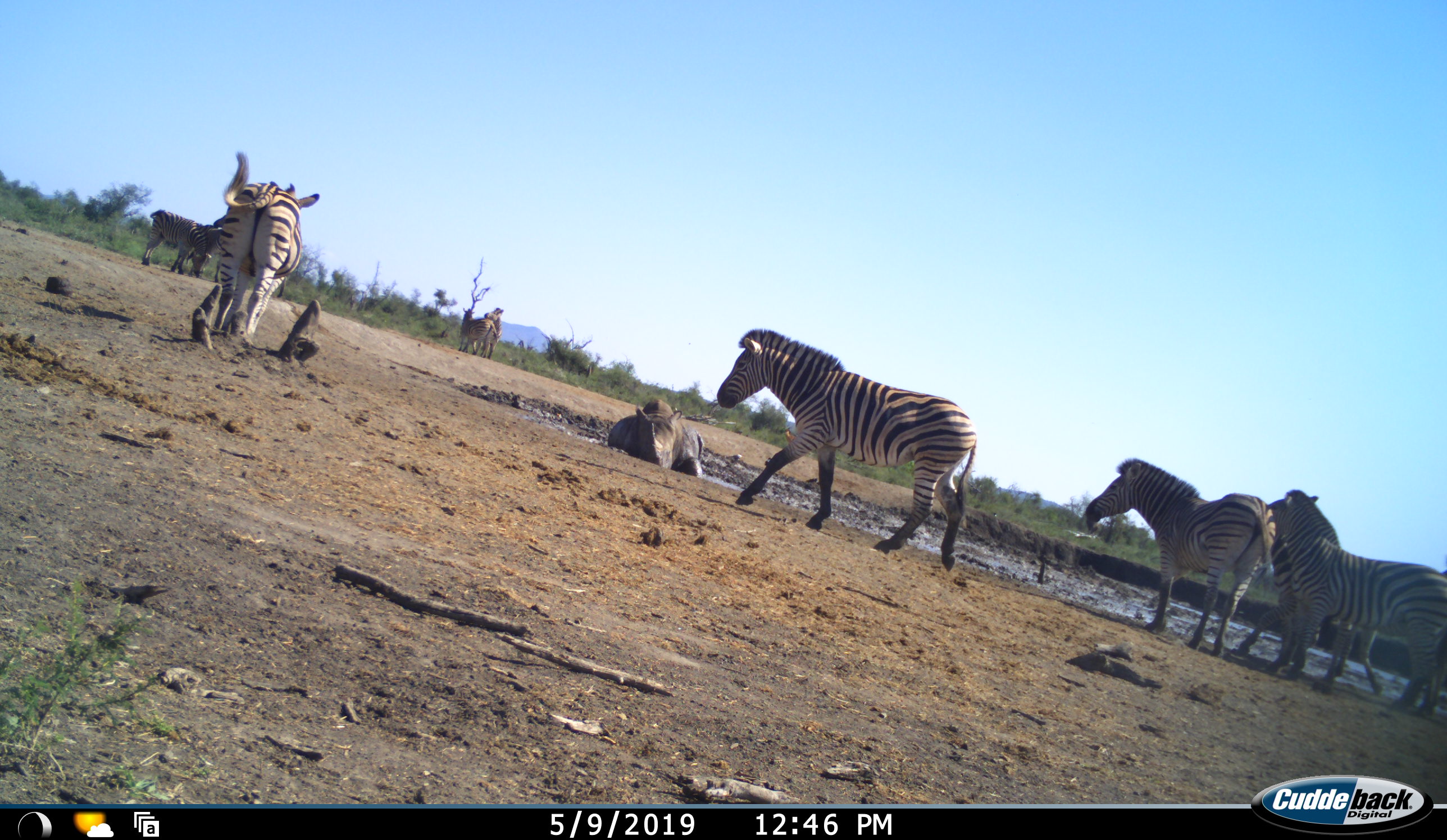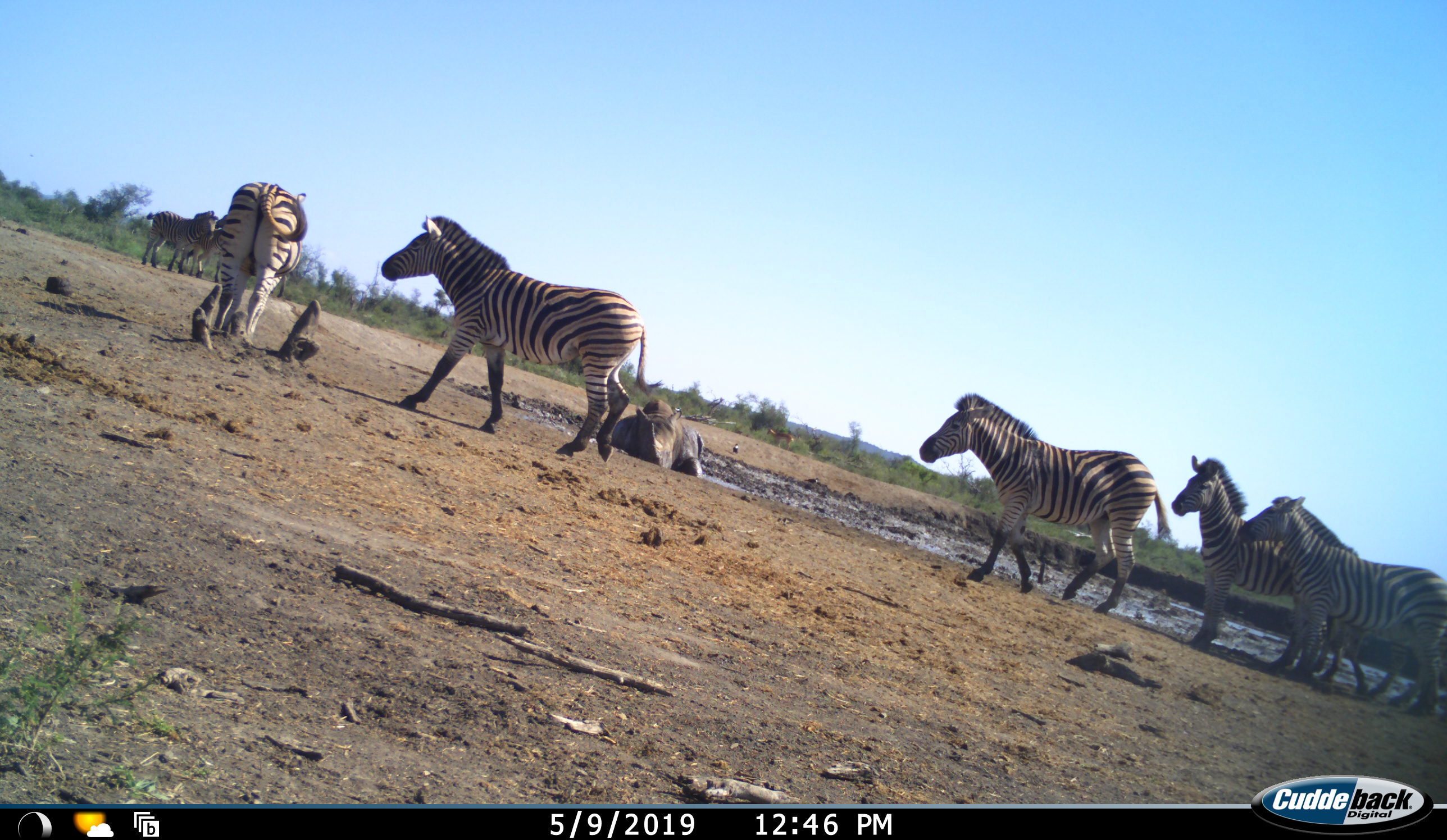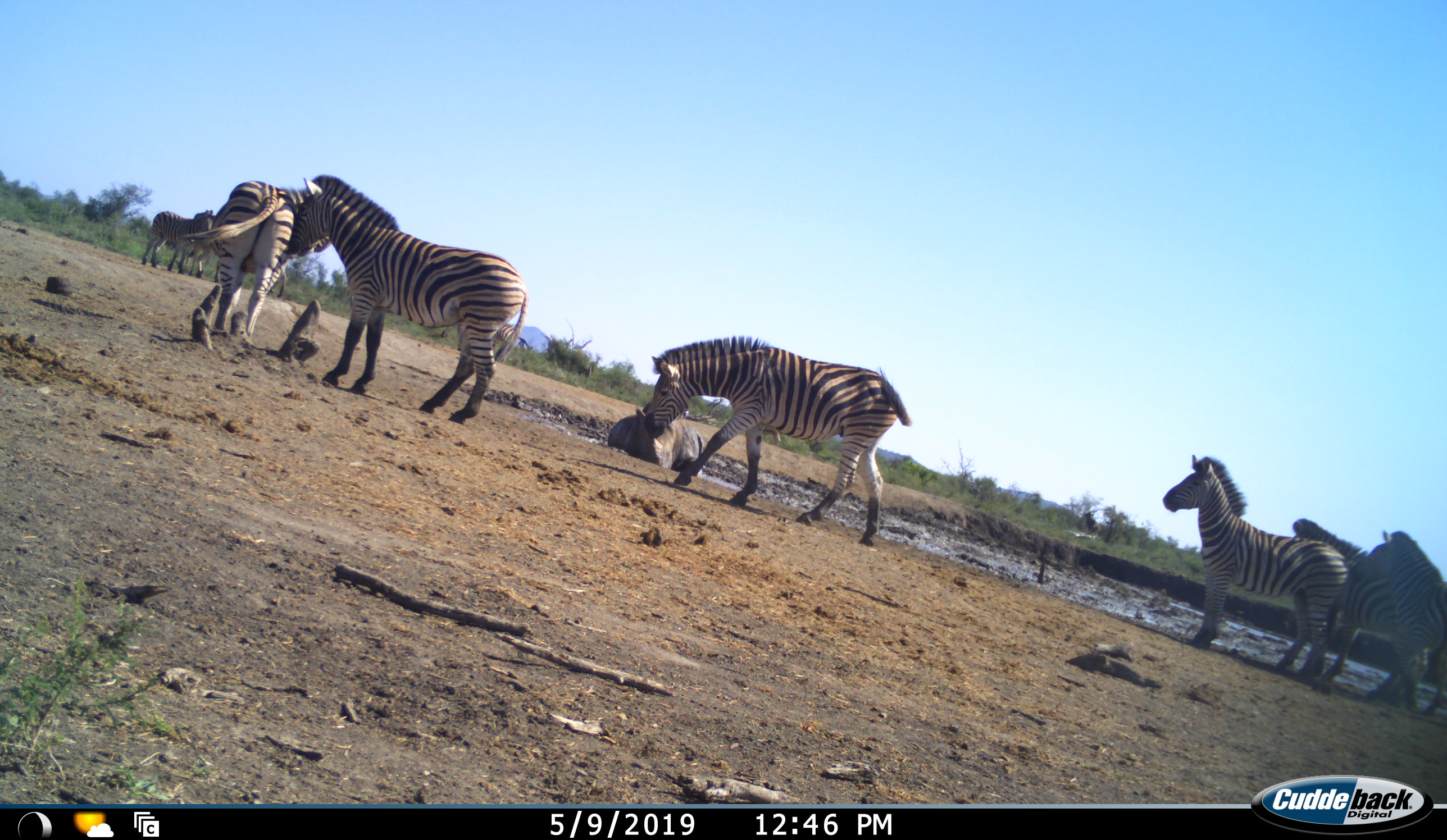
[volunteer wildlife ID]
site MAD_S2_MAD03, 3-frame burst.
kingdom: Animalia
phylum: Chordata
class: Mammalia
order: Perissodactyla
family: Rhinocerotidae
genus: Diceros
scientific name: Diceros bicornis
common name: black rhinoceros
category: rhinocerosblack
Rhinocerosblack (black rhinoceros) (Diceros bicornis), count 1. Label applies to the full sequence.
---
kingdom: Animalia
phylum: Chordata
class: Mammalia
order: Perissodactyla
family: Equidae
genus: Equus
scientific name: Equus quagga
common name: plains zebra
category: zebraplains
Zebraplains (plains zebra) (Equus quagga), count 7. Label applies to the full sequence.